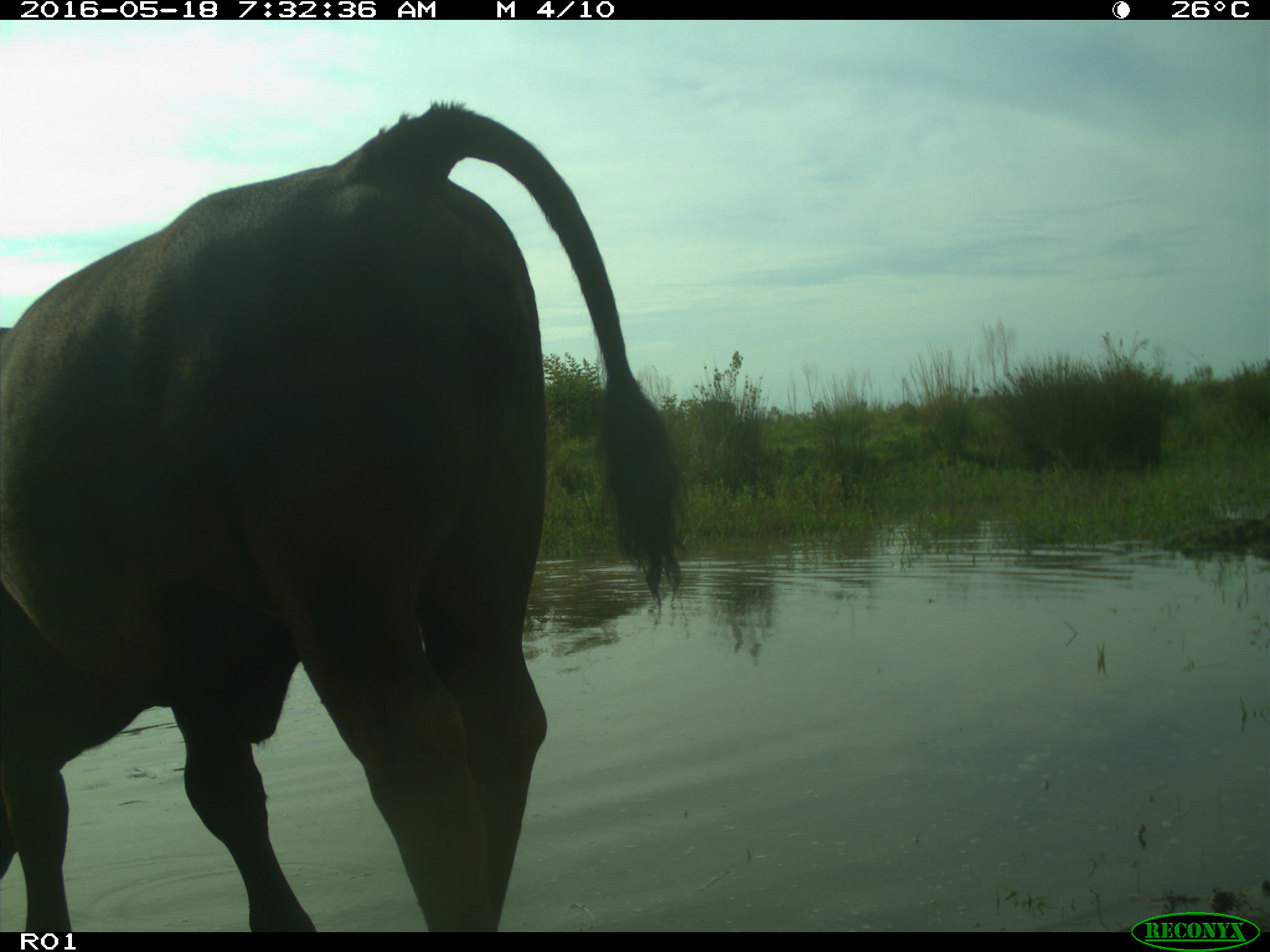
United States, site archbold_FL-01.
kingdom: Animalia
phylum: Chordata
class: Mammalia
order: Artiodactyla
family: Bovidae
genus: Bos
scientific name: Bos taurus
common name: domestic cow